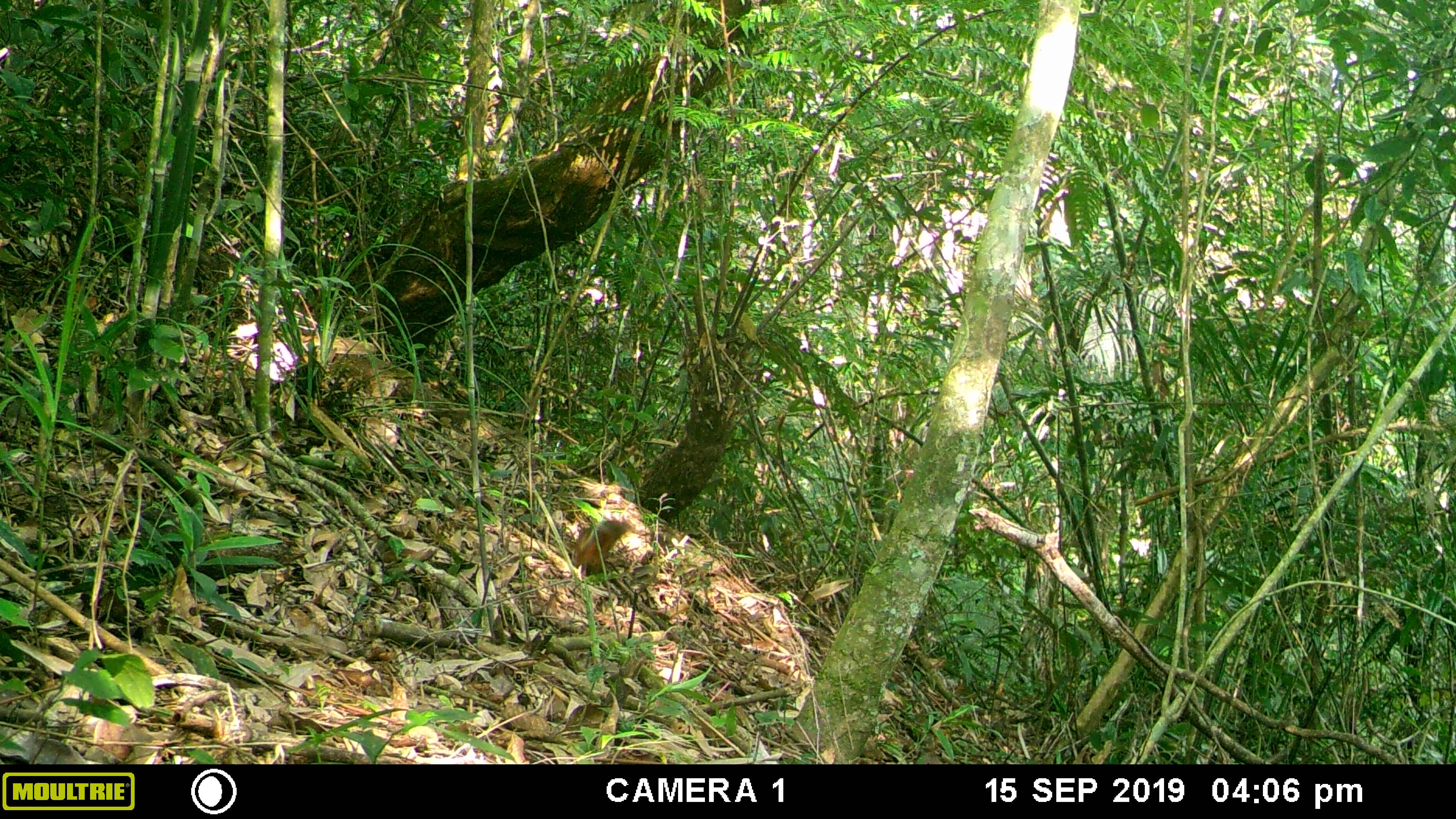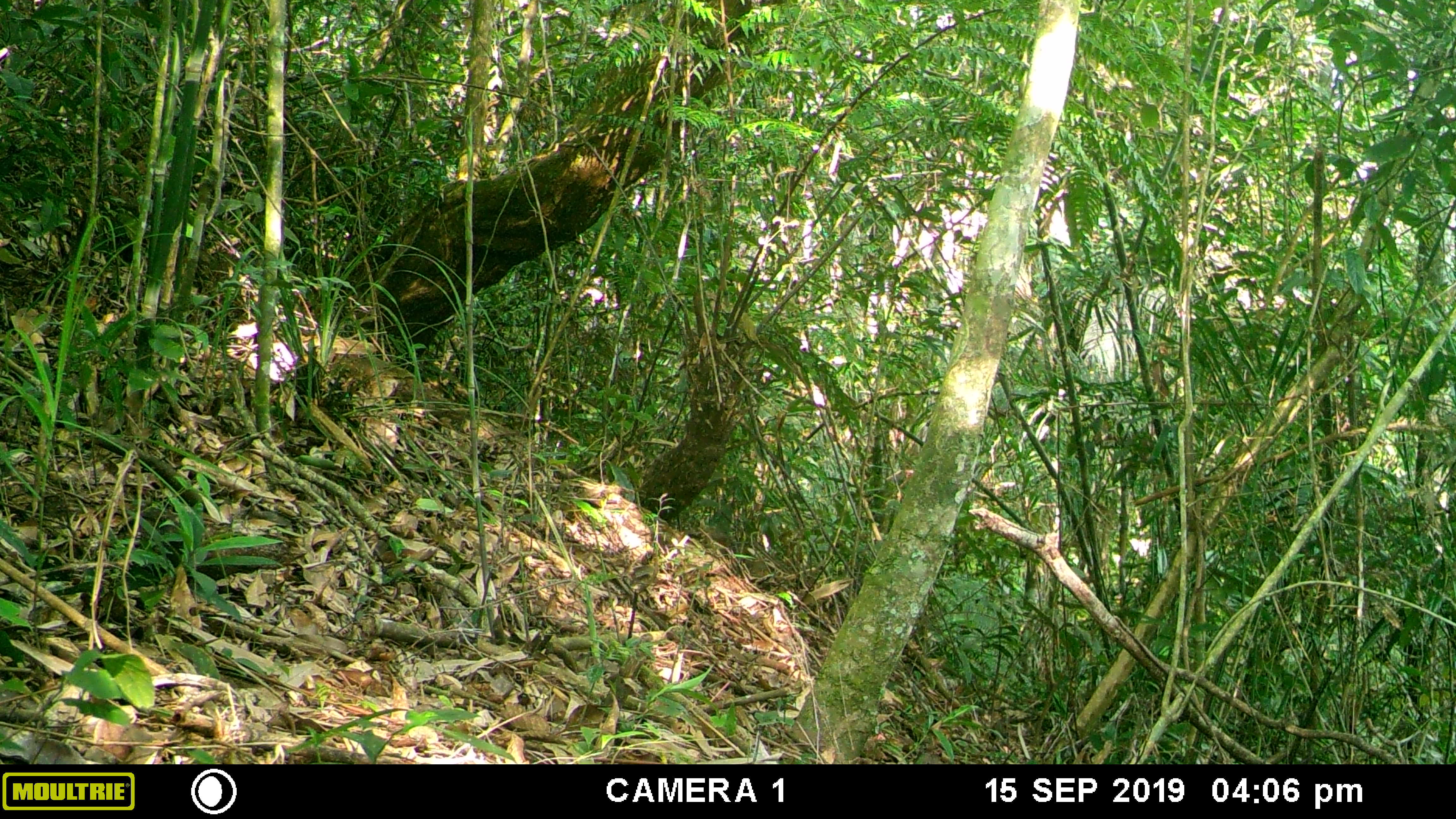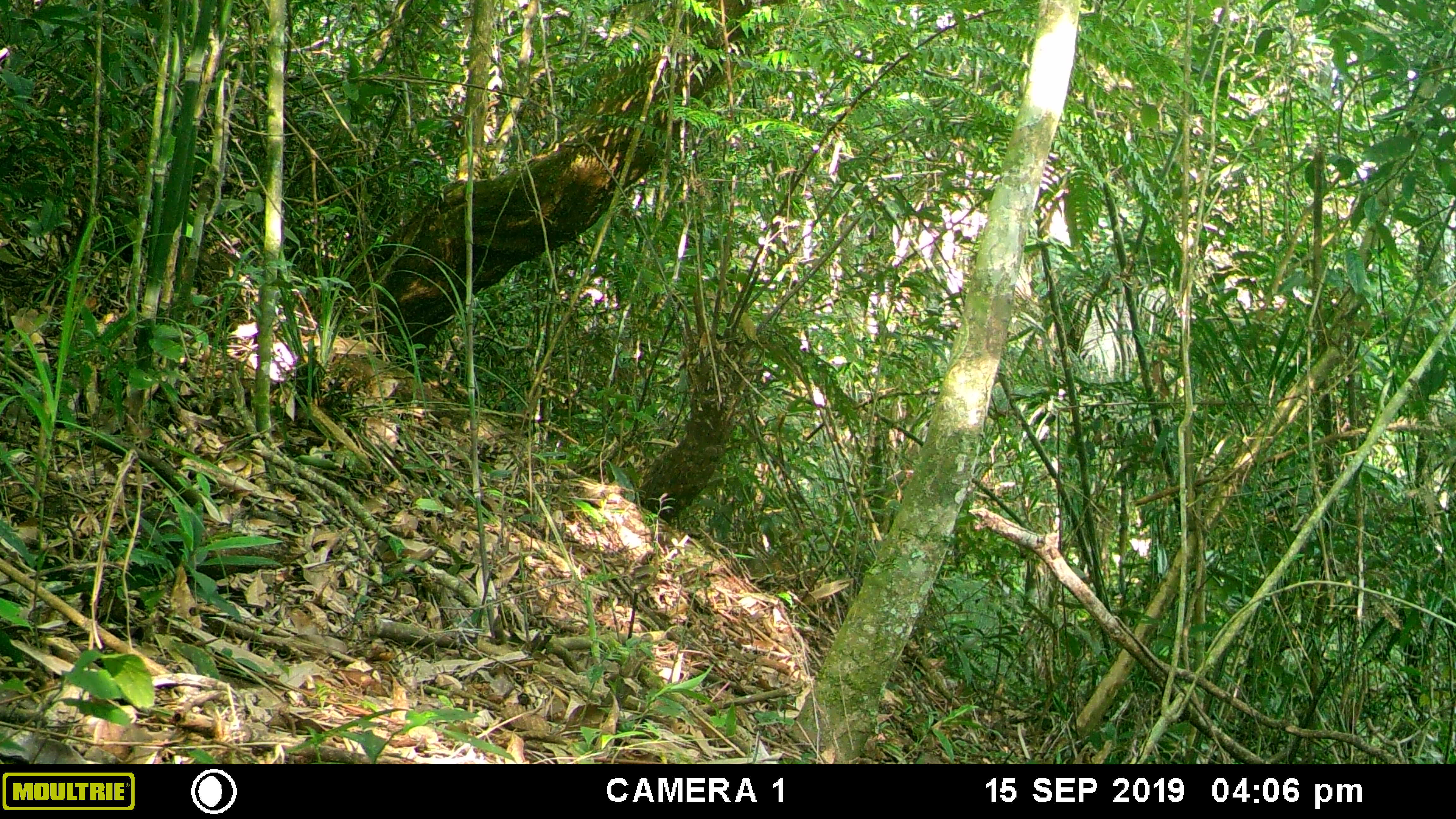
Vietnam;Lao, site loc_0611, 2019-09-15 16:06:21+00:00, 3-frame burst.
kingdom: Animalia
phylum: Chordata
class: Mammalia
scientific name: Mammalia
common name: mammal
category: unidentified small mammal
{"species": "unidentified small mammal (mammal) (Mammalia)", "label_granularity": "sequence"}